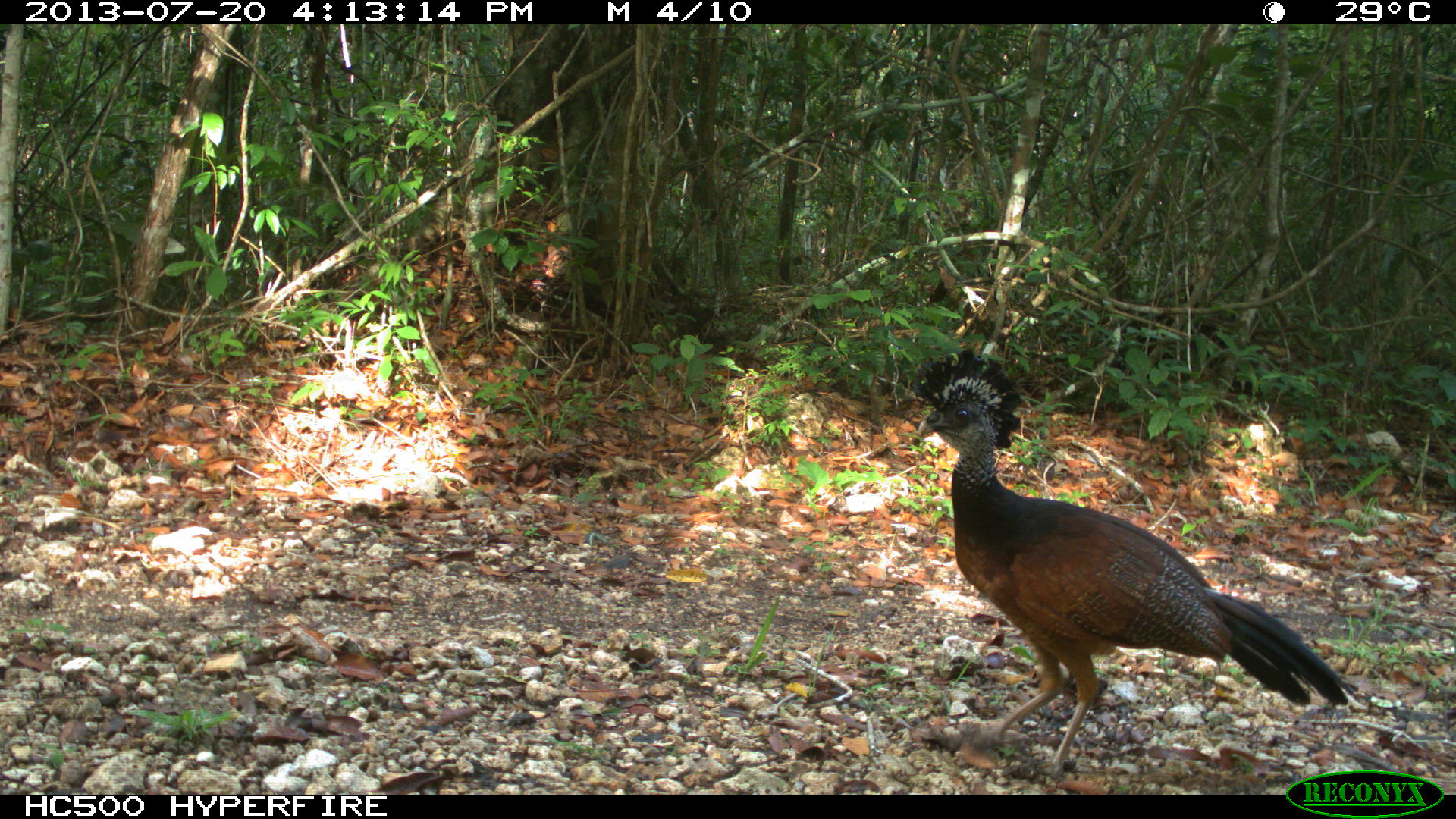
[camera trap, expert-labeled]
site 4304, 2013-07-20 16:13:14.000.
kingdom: Animalia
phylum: Chordata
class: Aves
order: Galliformes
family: Cracidae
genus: Crax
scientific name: Crax rubra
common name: great curassow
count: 3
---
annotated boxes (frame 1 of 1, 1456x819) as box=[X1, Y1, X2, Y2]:
crax rubra: box=[912, 349, 1353, 781]